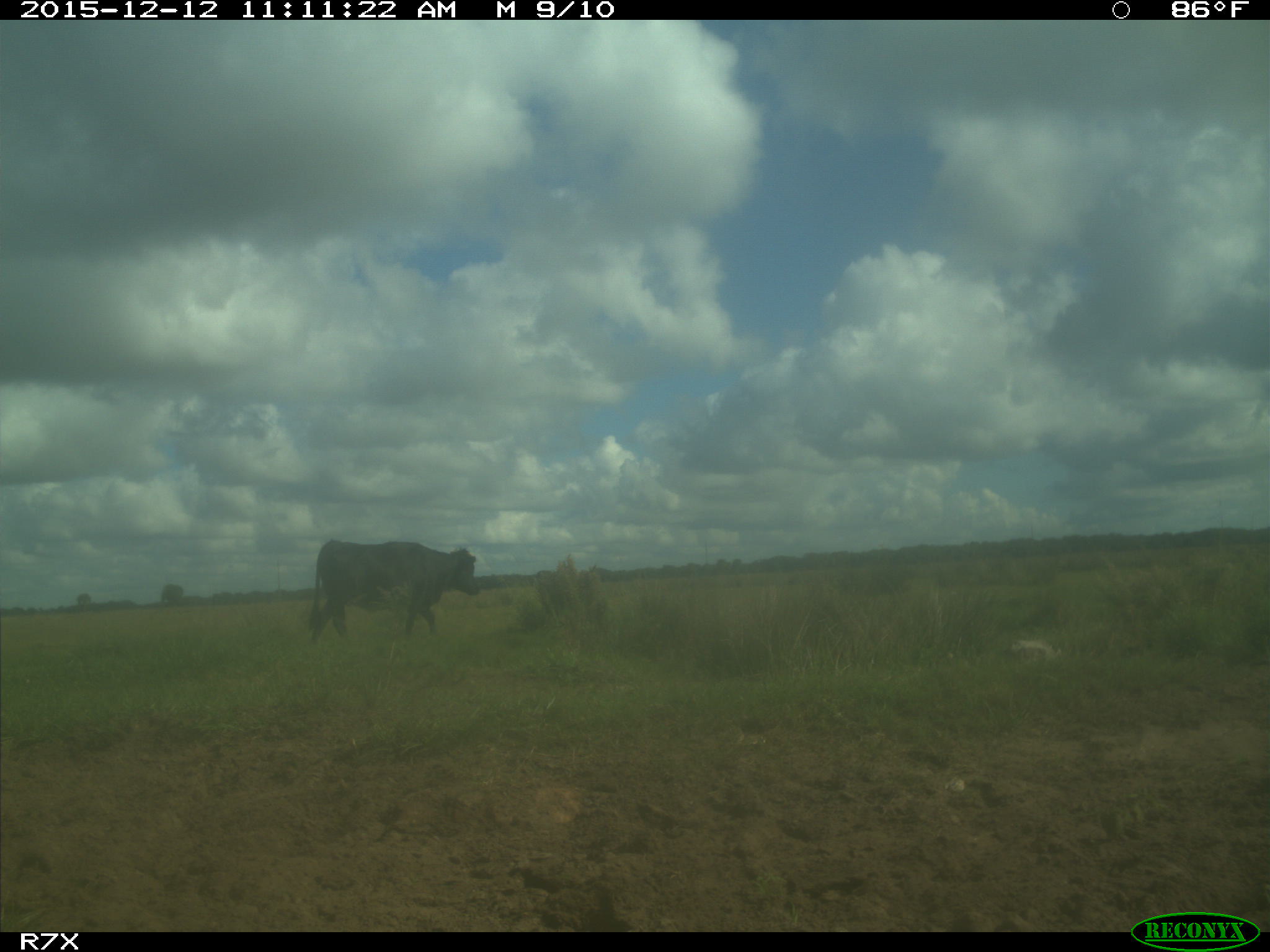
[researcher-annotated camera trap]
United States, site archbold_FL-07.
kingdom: Animalia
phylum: Chordata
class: Mammalia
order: Artiodactyla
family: Bovidae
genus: Bos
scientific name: Bos taurus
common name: domestic cow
Bos taurus (domestic cow).